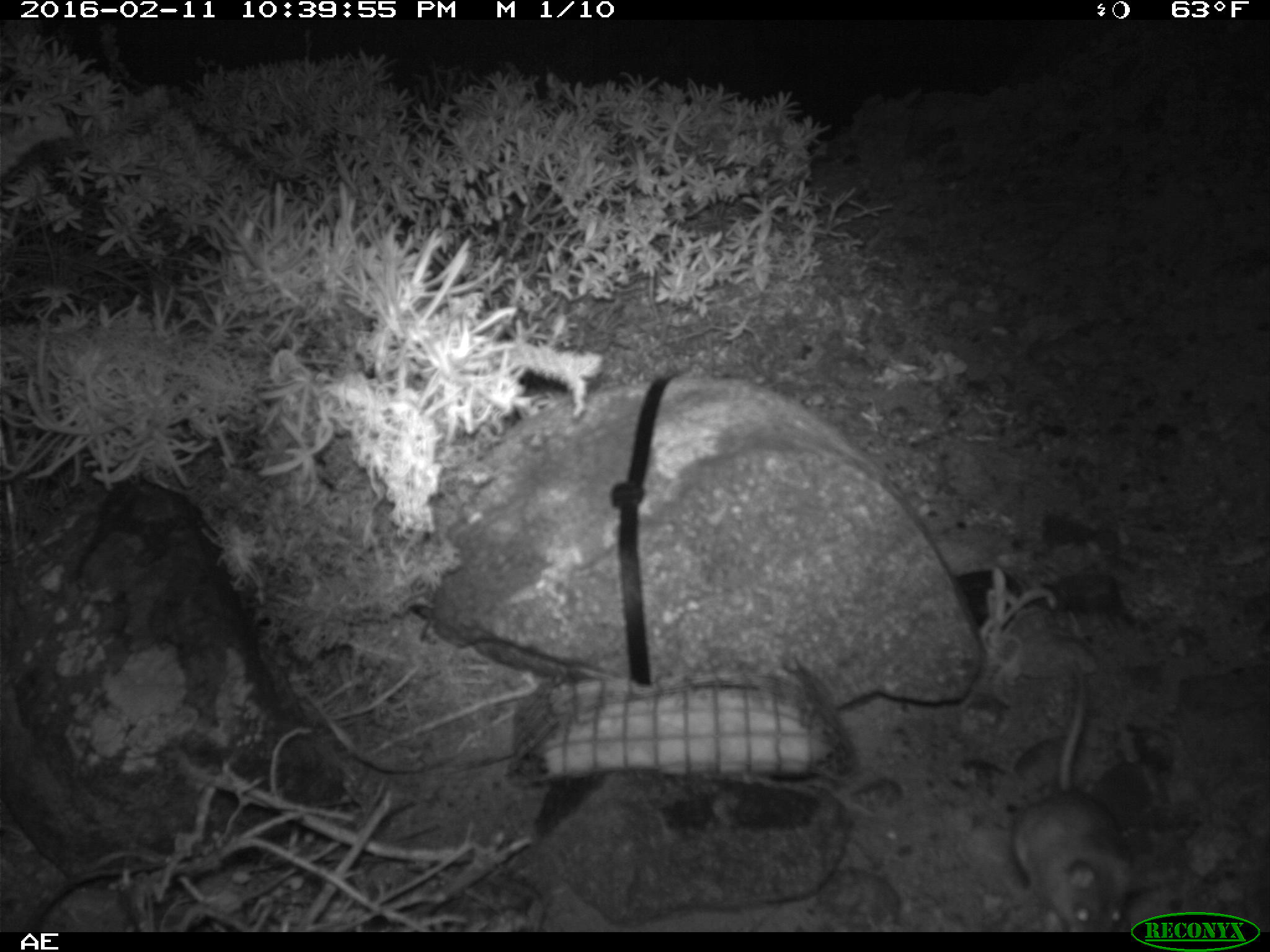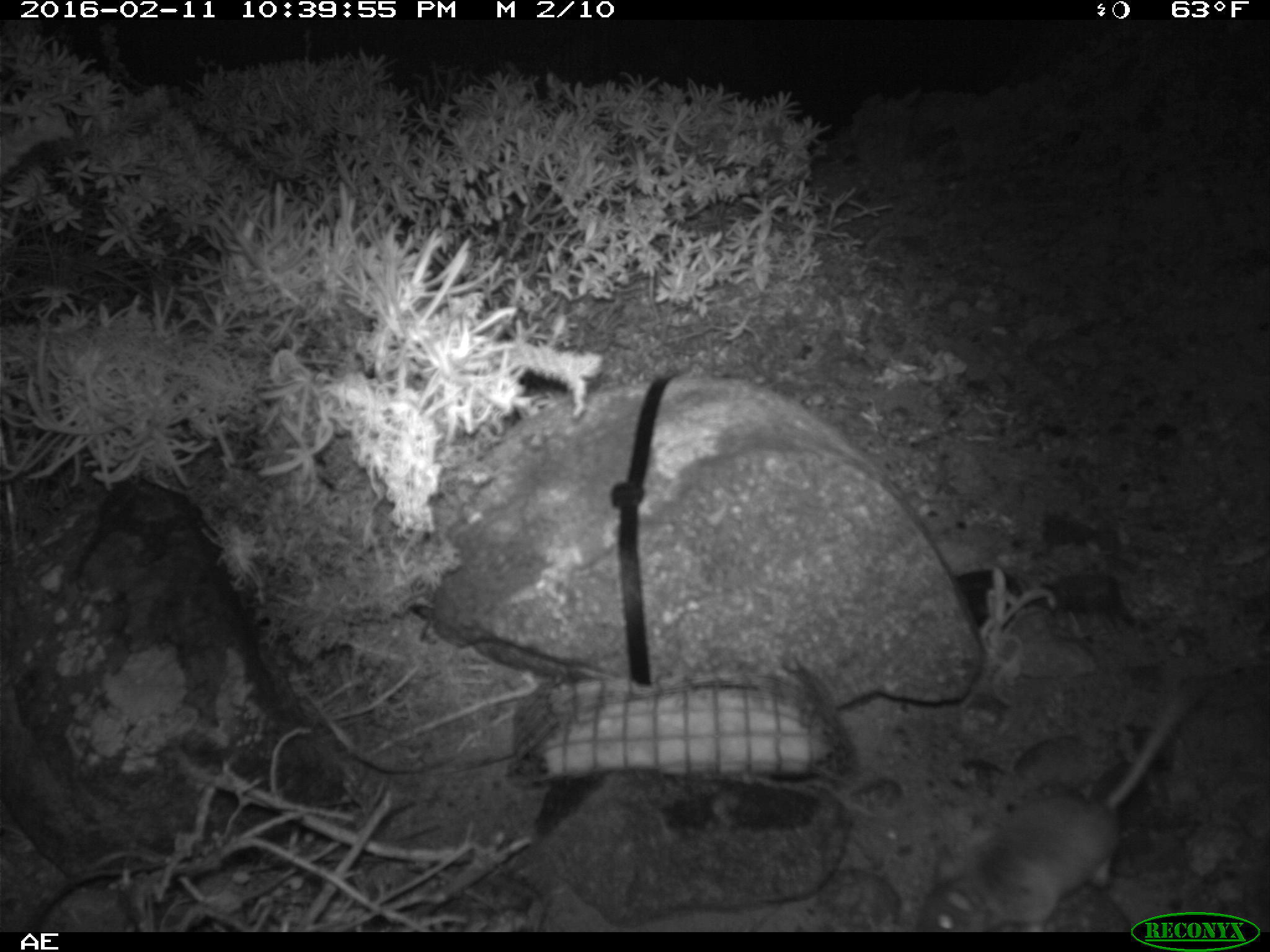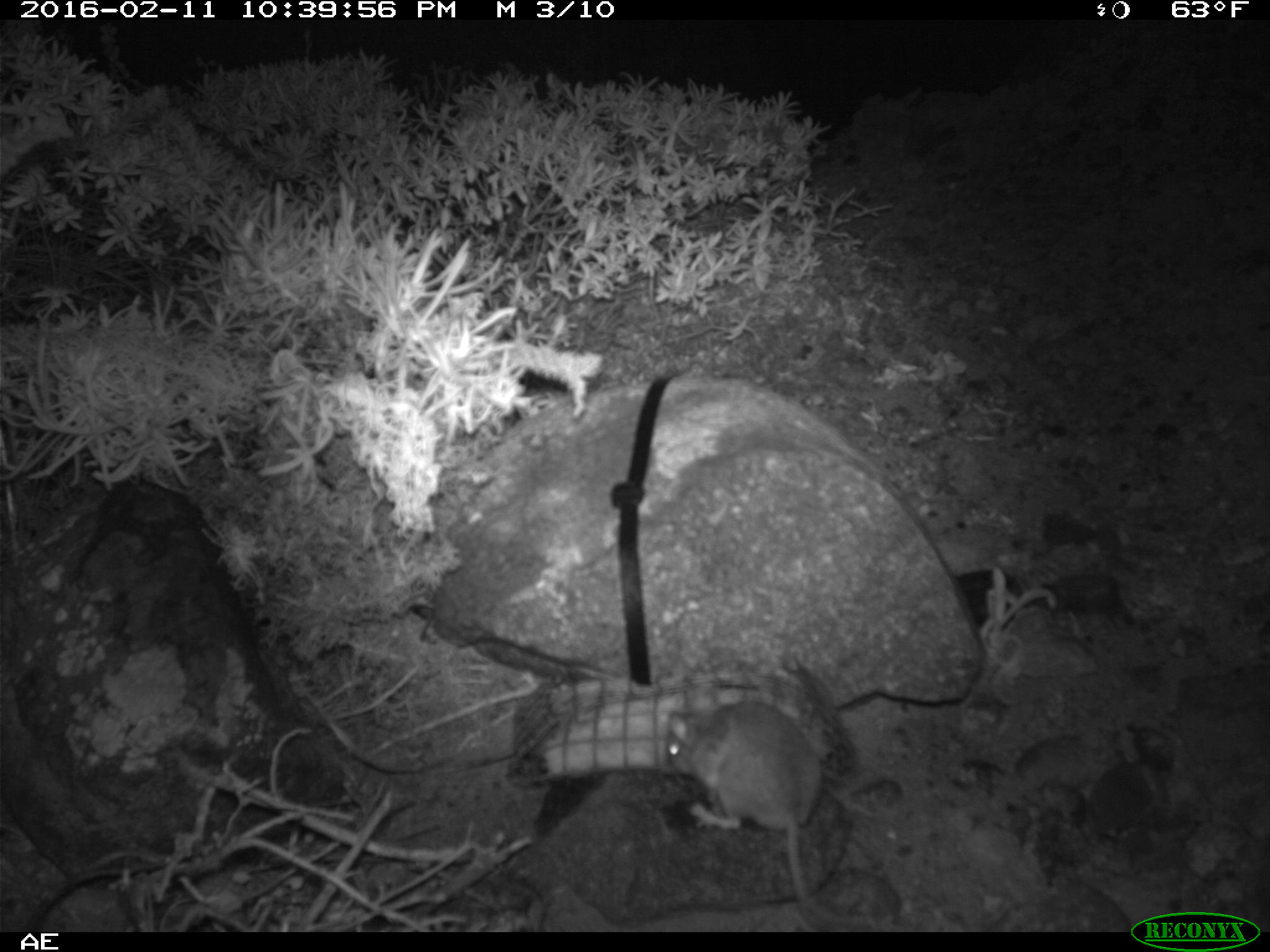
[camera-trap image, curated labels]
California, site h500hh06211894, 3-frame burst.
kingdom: Animalia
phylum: Chordata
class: Mammalia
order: Rodentia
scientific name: Rodentia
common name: rodent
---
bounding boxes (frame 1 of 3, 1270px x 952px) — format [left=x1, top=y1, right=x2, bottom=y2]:
rodent: [left=1011, top=656, right=1136, bottom=931]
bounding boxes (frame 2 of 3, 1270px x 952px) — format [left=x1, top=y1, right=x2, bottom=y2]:
rodent: [left=912, top=677, right=1204, bottom=929]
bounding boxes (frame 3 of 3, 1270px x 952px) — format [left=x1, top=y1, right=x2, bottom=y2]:
rodent: [left=668, top=695, right=858, bottom=927]